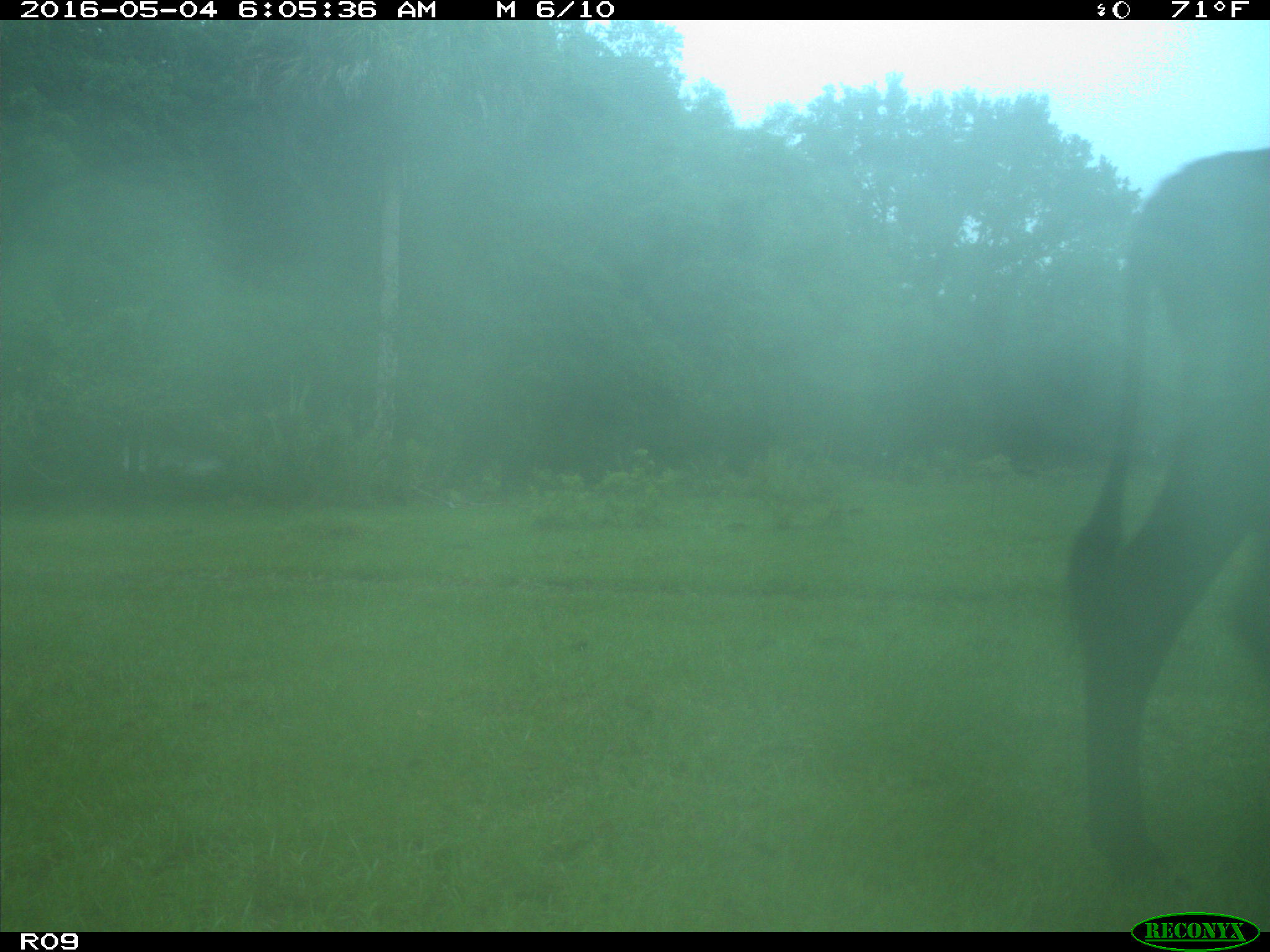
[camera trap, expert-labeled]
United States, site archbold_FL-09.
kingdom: Animalia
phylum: Chordata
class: Mammalia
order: Artiodactyla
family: Bovidae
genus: Bos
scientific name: Bos taurus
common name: domestic cow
Bos taurus (domestic cow).